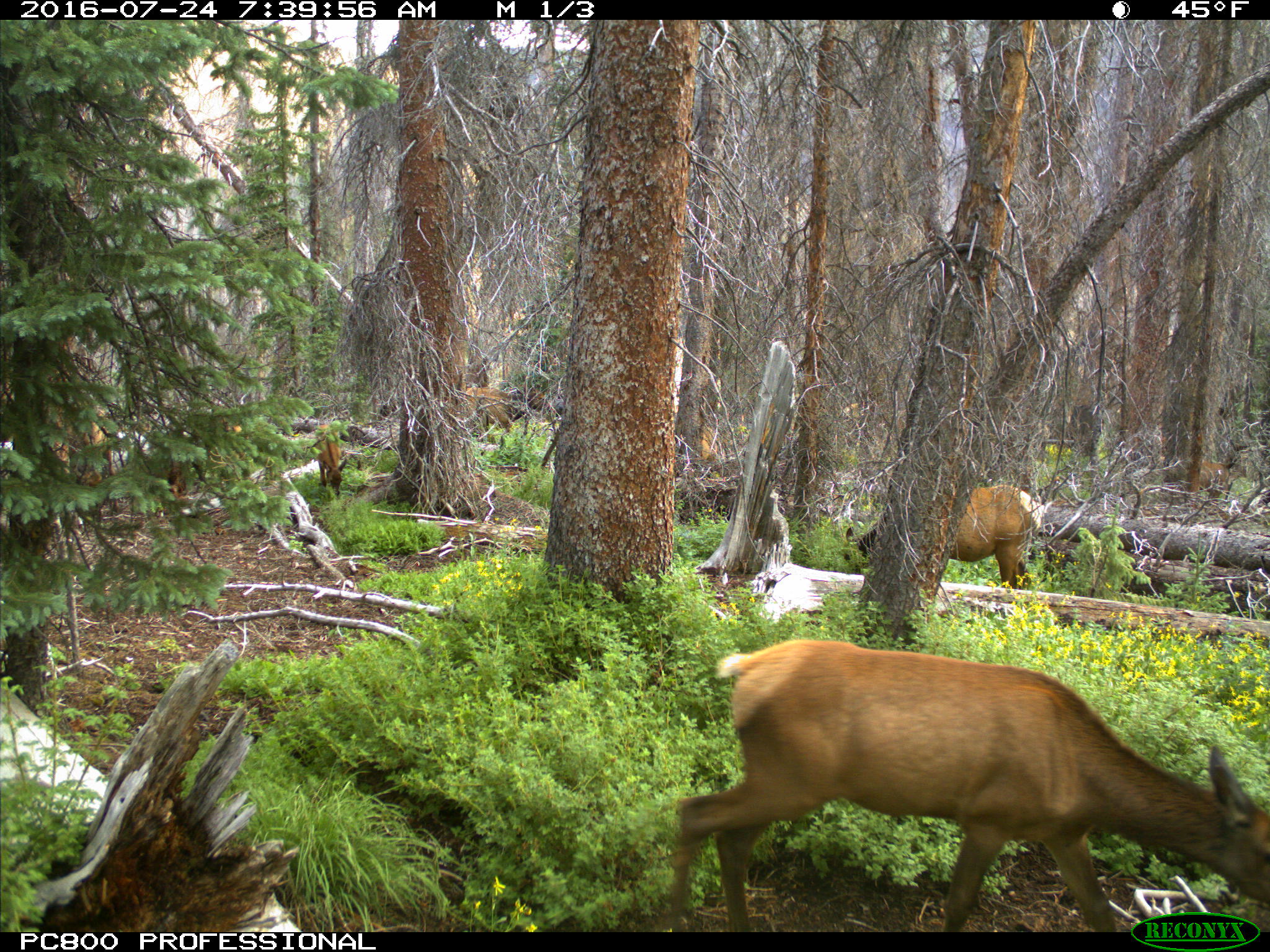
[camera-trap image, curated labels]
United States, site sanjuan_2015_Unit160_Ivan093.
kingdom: Animalia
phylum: Chordata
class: Mammalia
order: Artiodactyla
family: Cervidae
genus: Cervus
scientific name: Cervus elaphus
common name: red deer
Cervus elaphus (red deer).